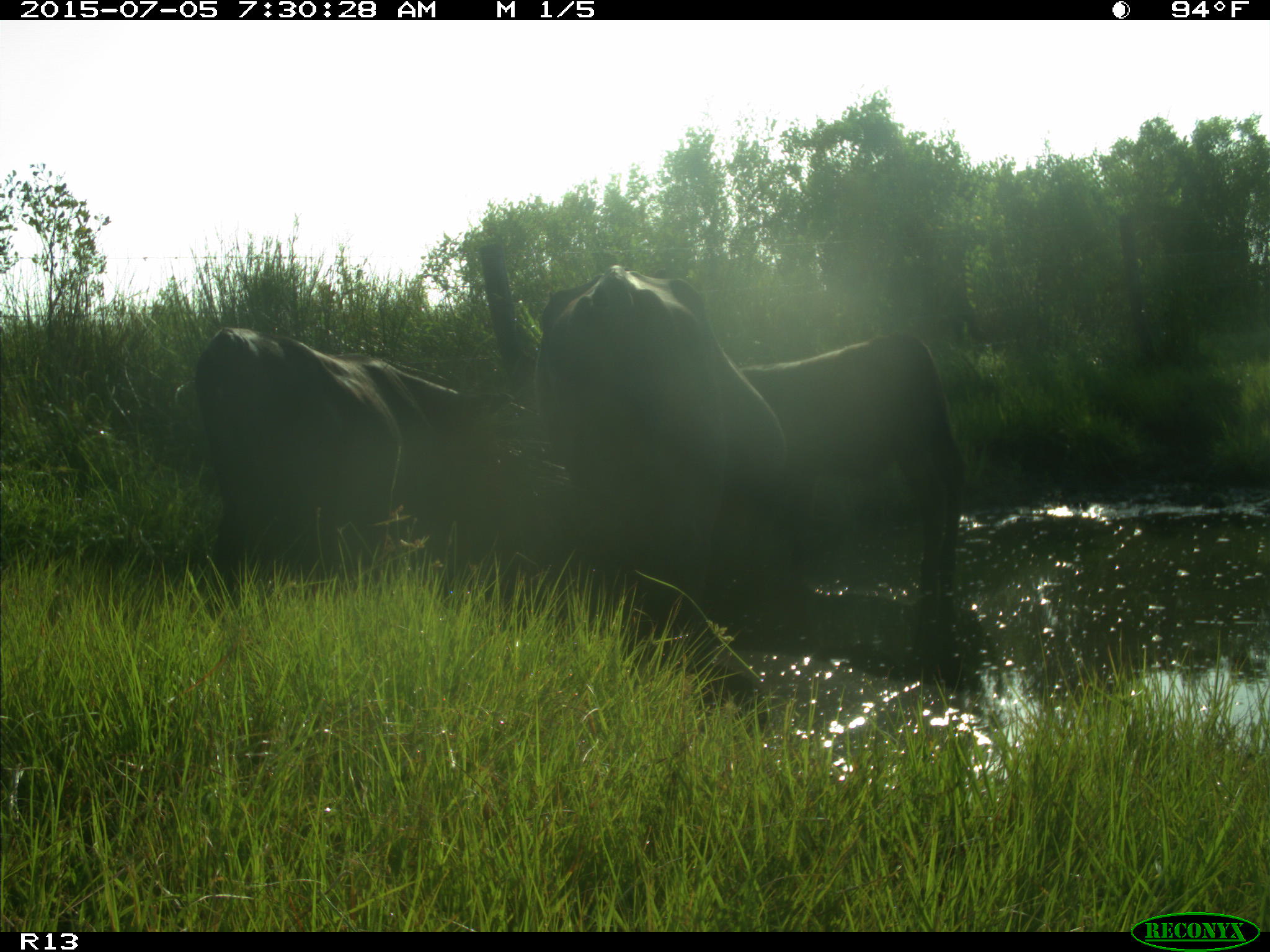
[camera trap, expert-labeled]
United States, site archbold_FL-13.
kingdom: Animalia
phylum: Chordata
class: Mammalia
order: Artiodactyla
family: Bovidae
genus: Bos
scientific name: Bos taurus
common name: domestic cow